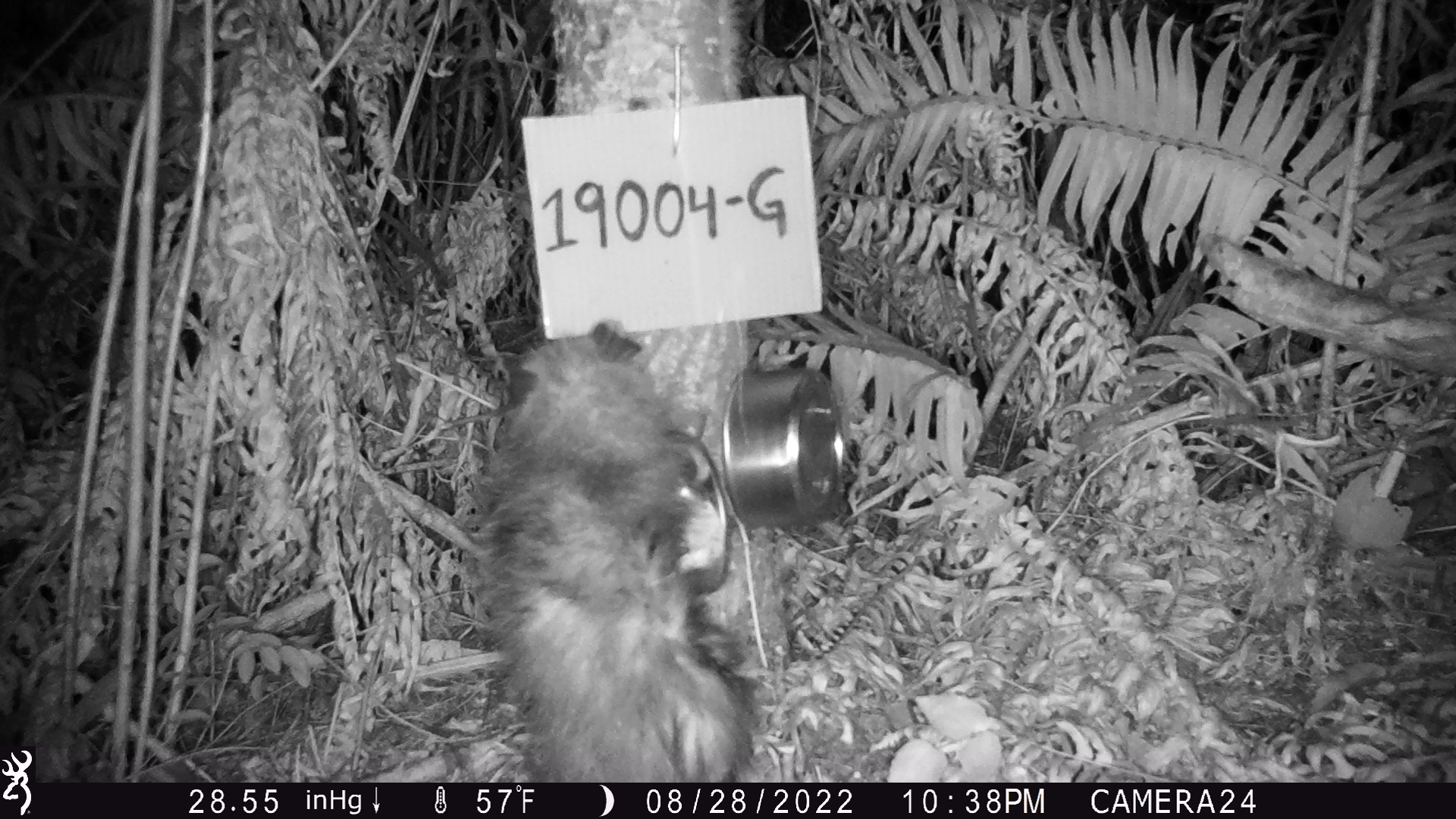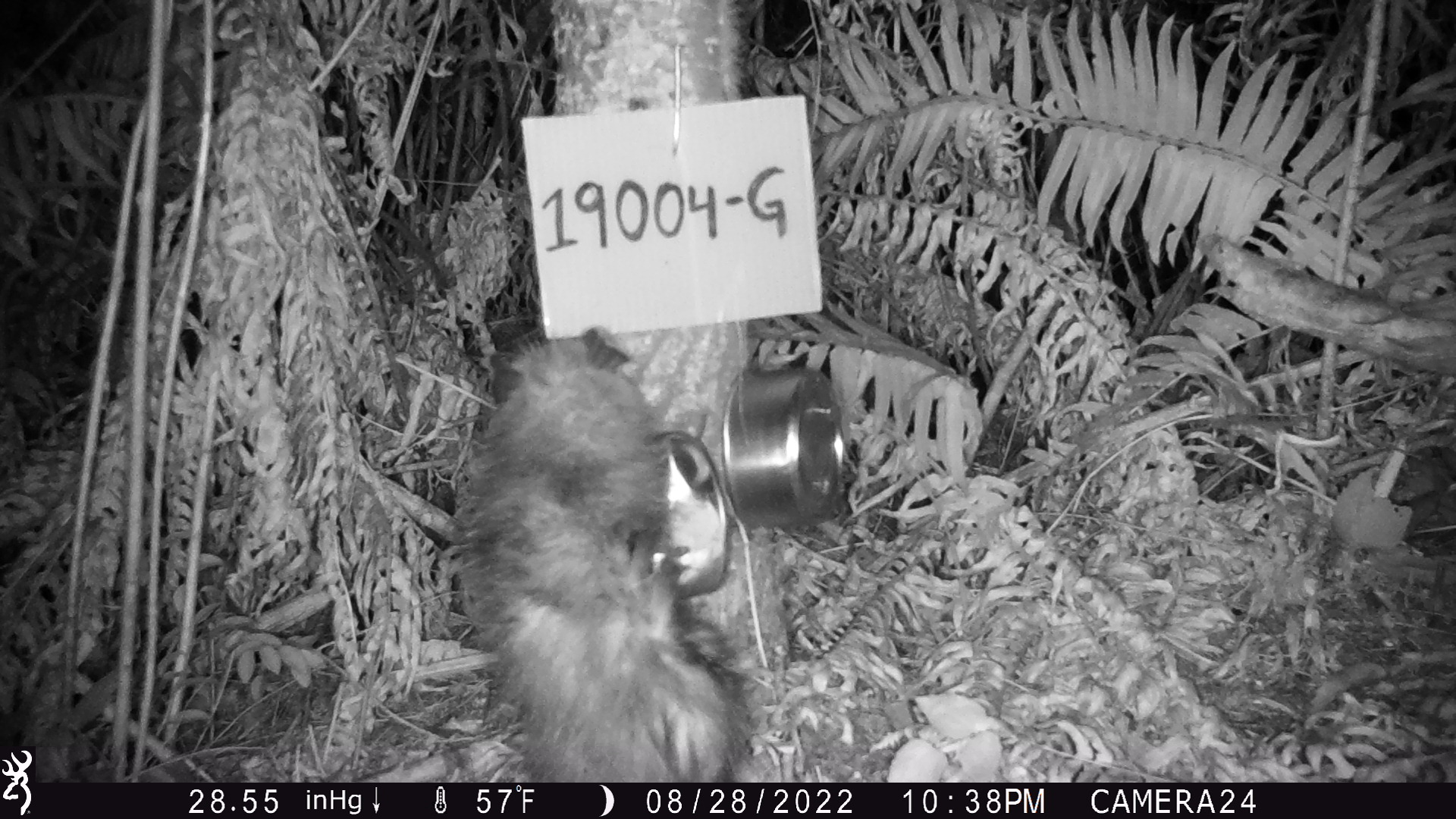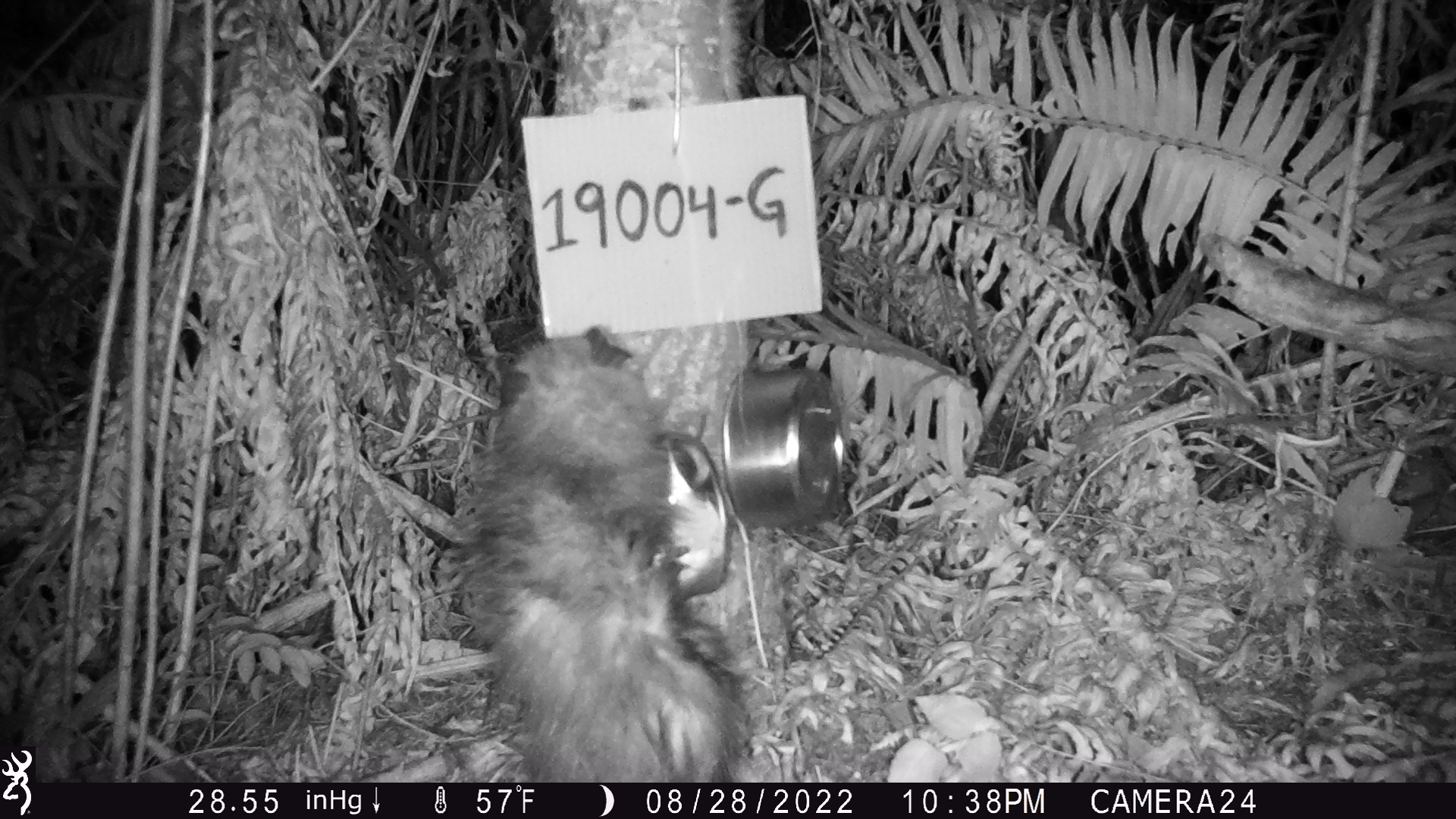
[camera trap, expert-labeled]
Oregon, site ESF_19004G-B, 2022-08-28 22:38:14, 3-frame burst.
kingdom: Animalia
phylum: Chordata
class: Mammalia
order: Didelphimorphia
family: Didelphidae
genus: Didelphis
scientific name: Didelphis virginiana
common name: virginia opossum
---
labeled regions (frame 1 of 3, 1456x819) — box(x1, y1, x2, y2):
virginia opossum: box(455, 298, 772, 779)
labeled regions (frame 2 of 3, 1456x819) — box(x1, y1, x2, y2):
virginia opossum: box(438, 329, 764, 783)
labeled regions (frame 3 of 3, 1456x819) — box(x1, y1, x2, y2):
virginia opossum: box(451, 309, 753, 781)